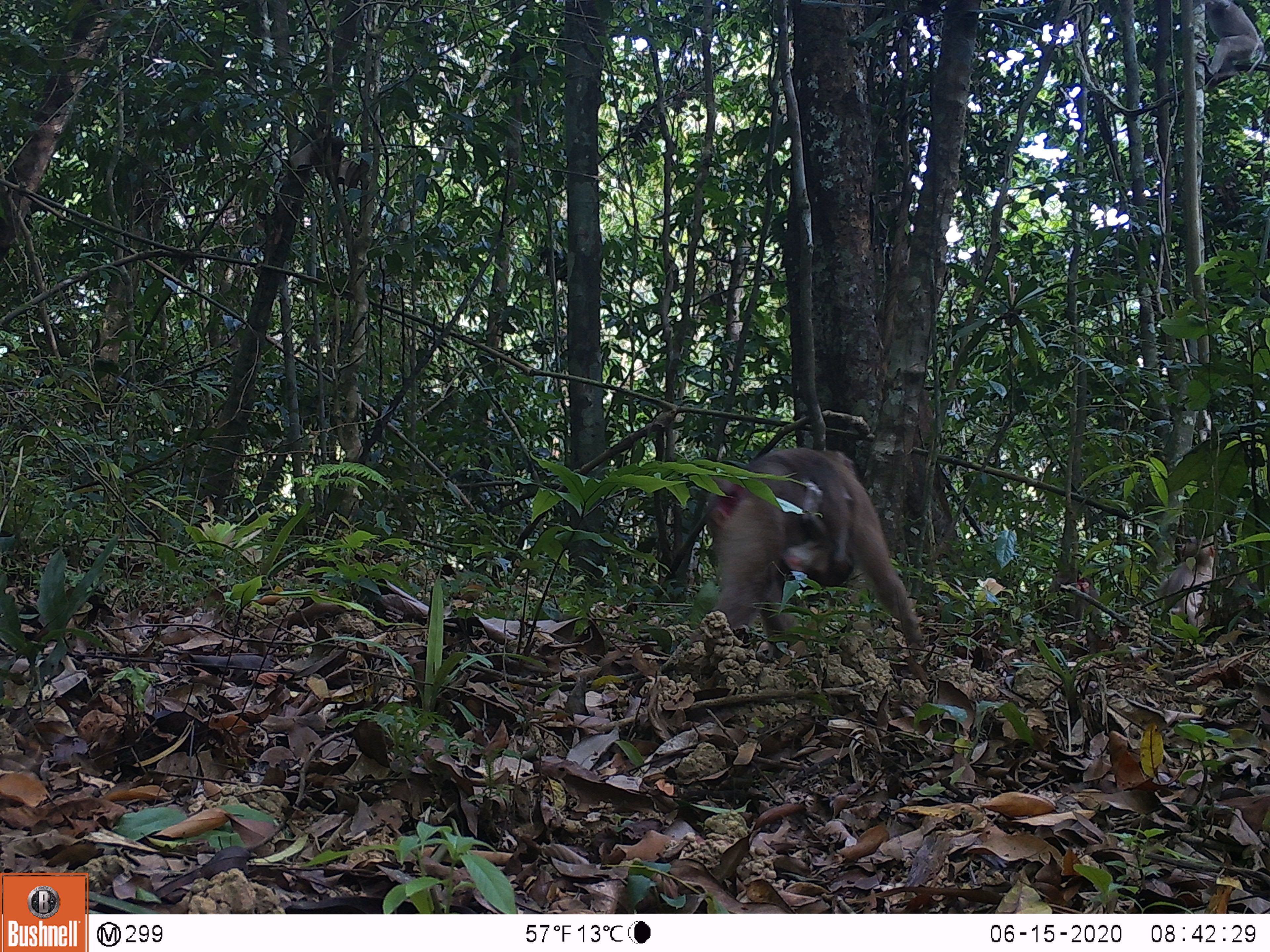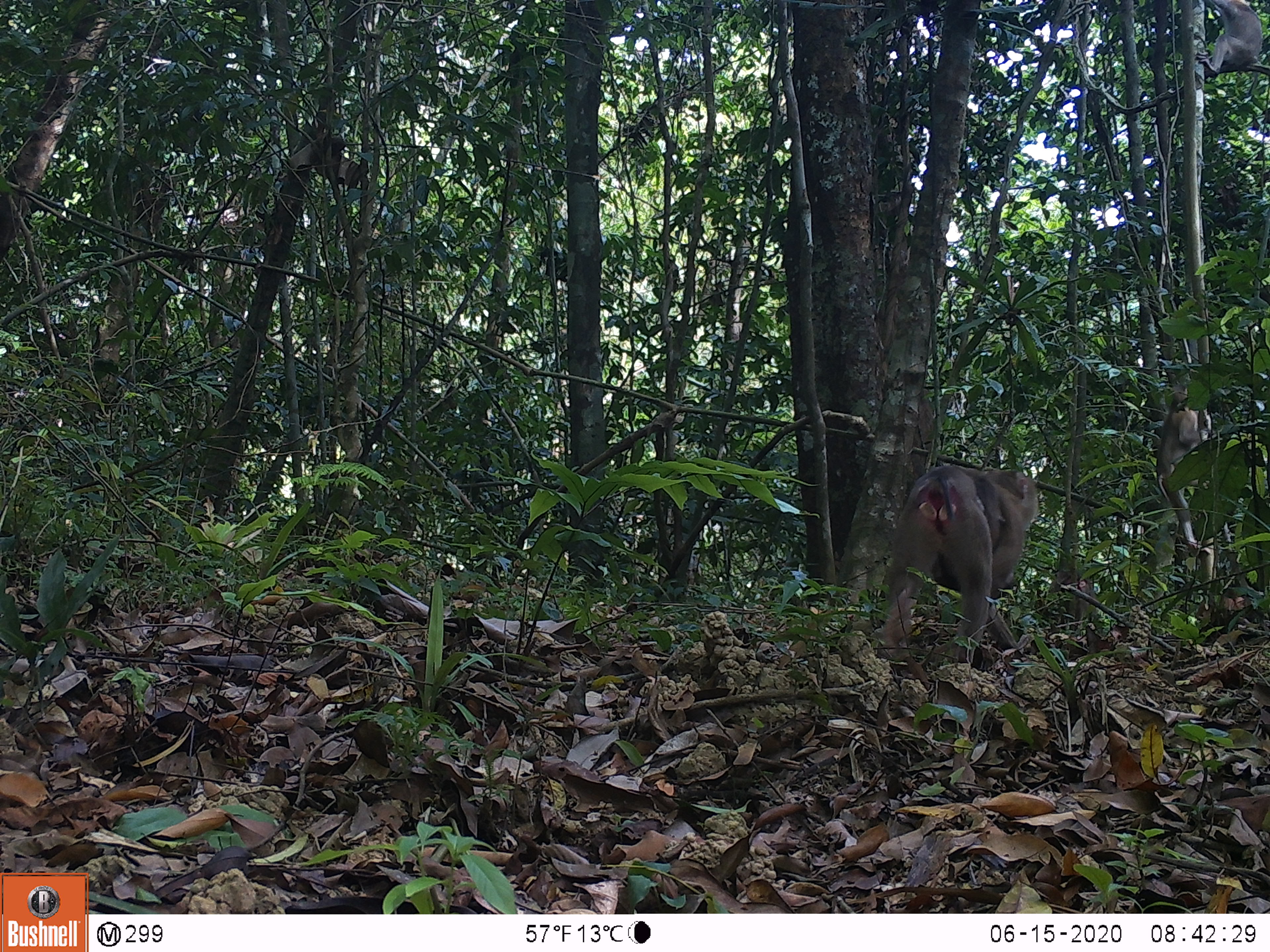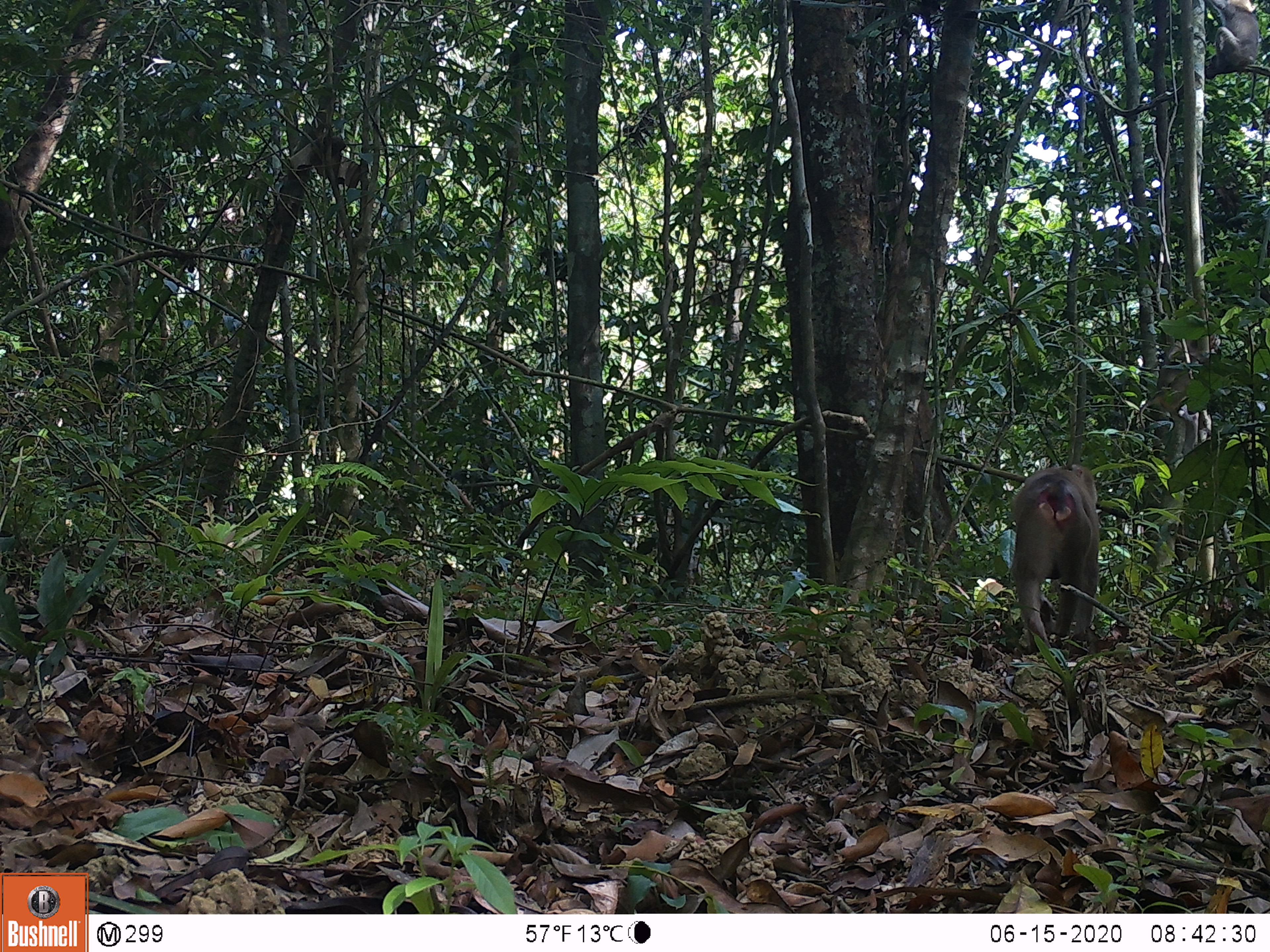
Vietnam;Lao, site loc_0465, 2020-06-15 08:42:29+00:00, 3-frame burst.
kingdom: Animalia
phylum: Chordata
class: Mammalia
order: Primates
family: Cercopithecidae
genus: Macaca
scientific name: Macaca nemestrina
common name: pig-tailed macaque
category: pig tailed macaque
Pig tailed macaque (pig-tailed macaque) (Macaca nemestrina). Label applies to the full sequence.